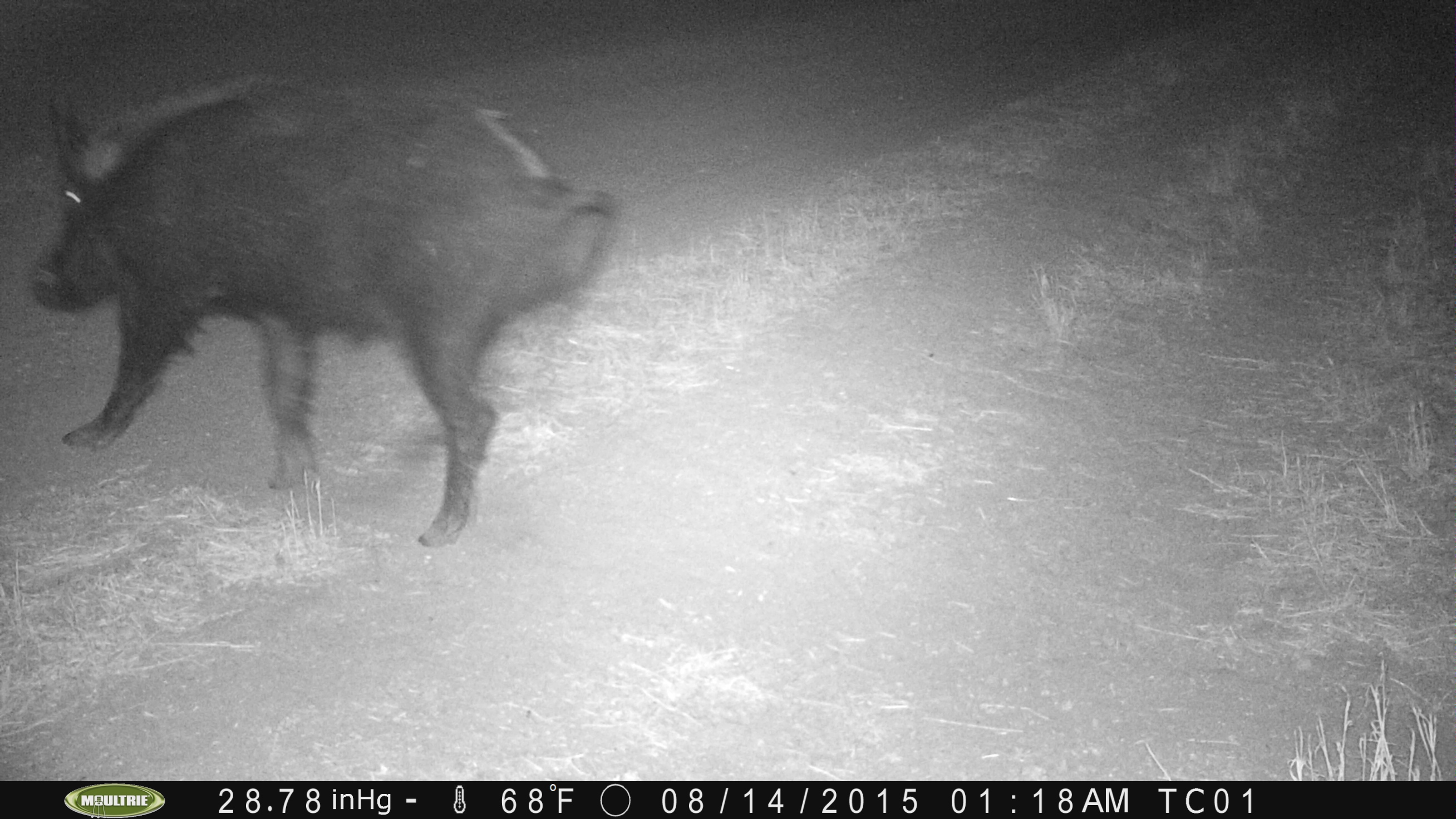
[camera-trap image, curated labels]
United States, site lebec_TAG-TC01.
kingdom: Animalia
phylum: Chordata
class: Mammalia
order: Artiodactyla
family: Suidae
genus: Sus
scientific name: Sus scrofa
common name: wild boar